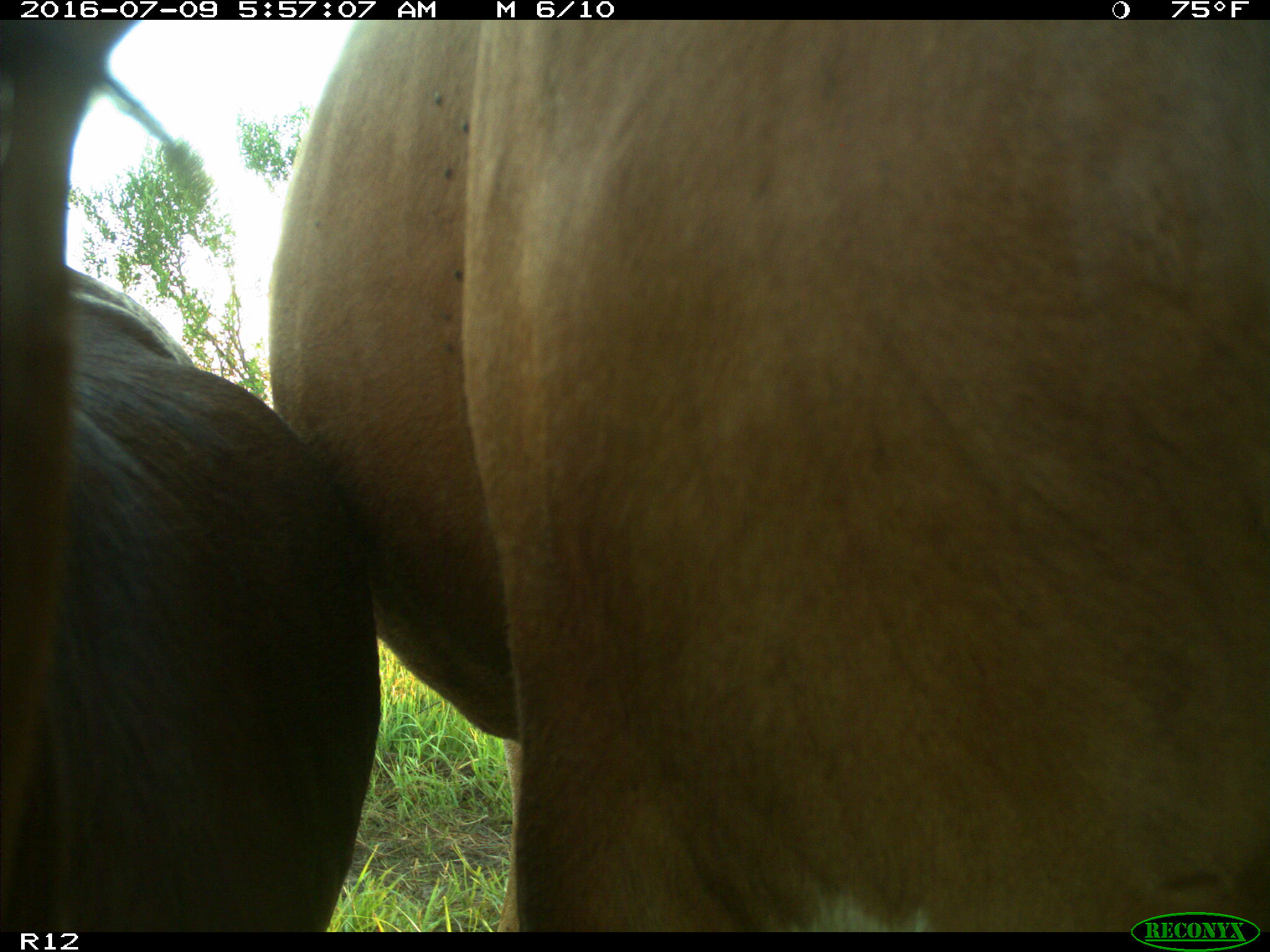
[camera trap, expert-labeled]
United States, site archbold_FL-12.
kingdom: Animalia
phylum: Chordata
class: Mammalia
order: Artiodactyla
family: Bovidae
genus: Bos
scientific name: Bos taurus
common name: domestic cow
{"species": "Bos taurus (domestic cow)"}